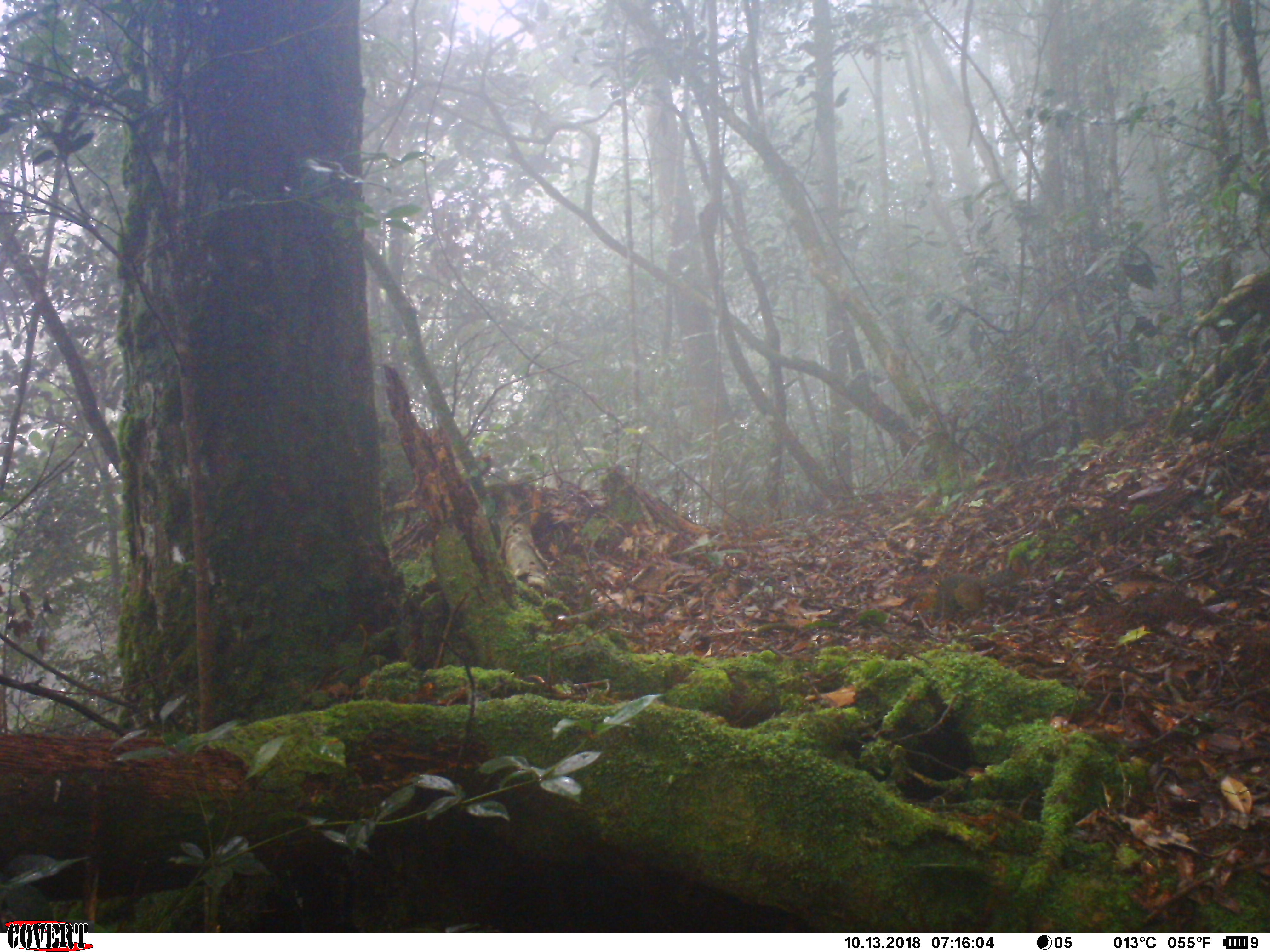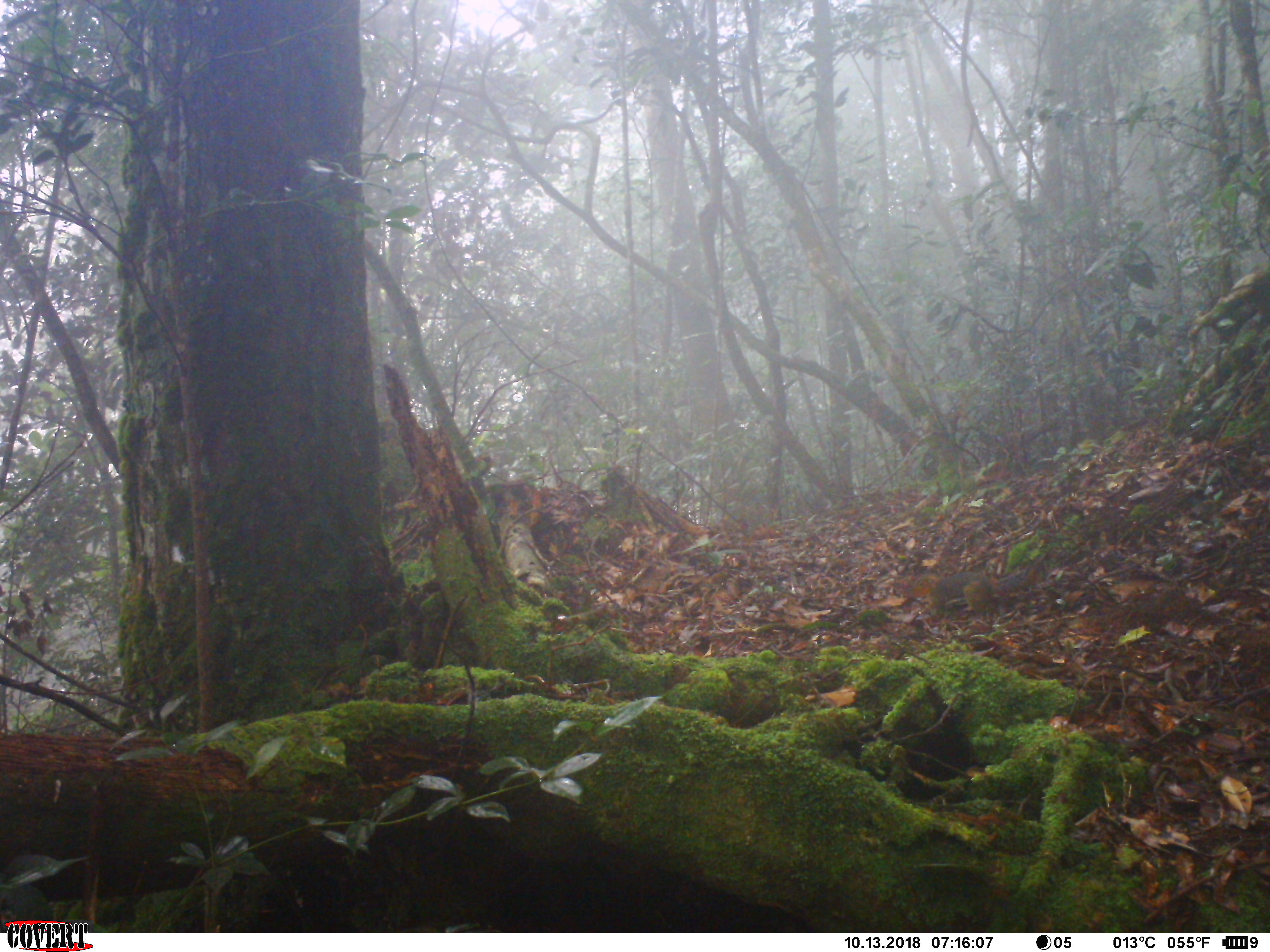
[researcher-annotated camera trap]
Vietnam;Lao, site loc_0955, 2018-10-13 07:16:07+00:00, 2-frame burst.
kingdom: Animalia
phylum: Chordata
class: Mammalia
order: Rodentia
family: Sciuridae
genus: Dremomys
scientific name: Dremomys rufigenis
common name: red-cheeked squirrel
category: red cheeked squirrel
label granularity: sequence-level